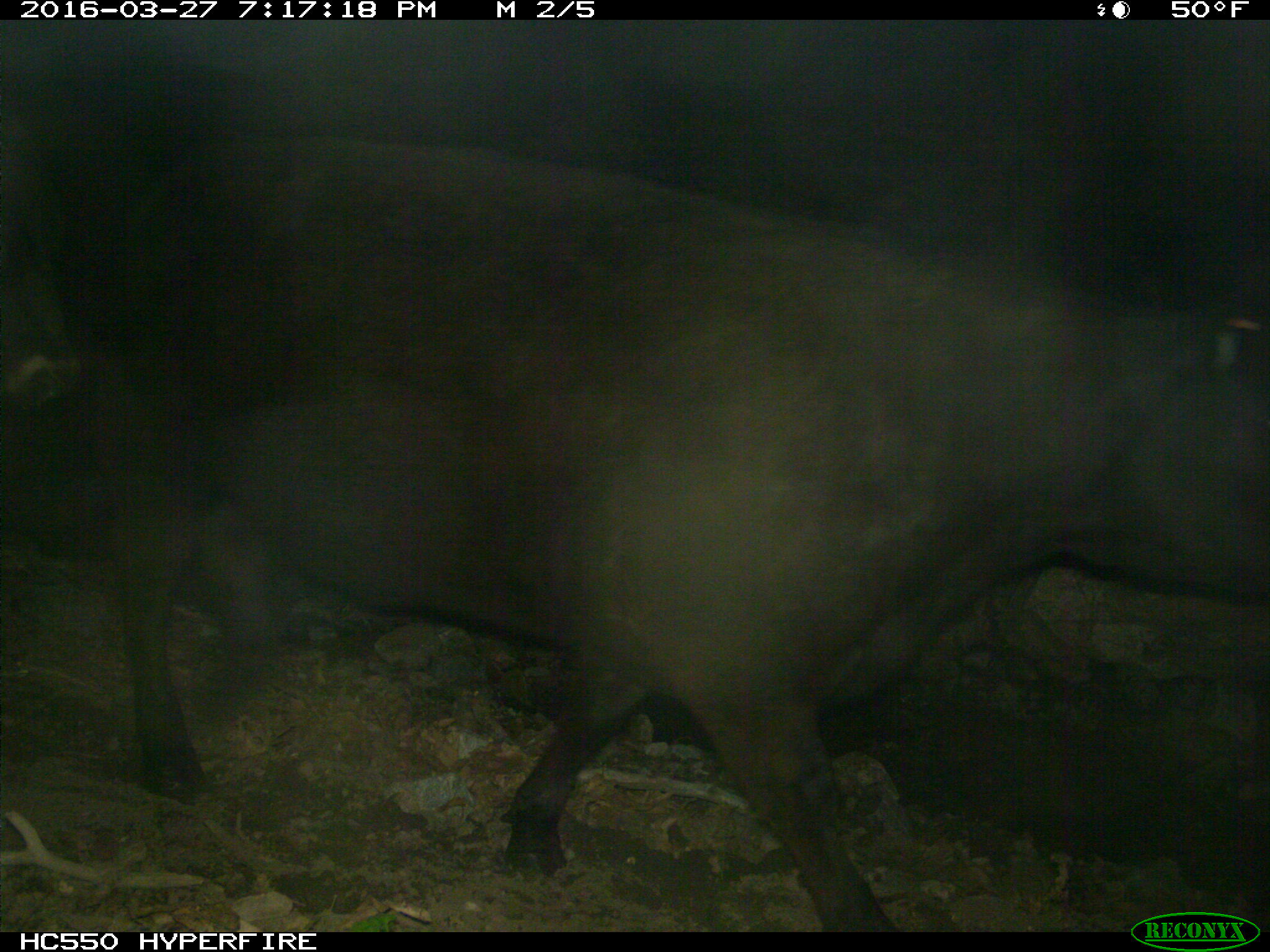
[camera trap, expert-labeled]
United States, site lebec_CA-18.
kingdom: Animalia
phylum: Chordata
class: Mammalia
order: Artiodactyla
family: Bovidae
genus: Bos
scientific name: Bos taurus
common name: domestic cow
Bos taurus (domestic cow).